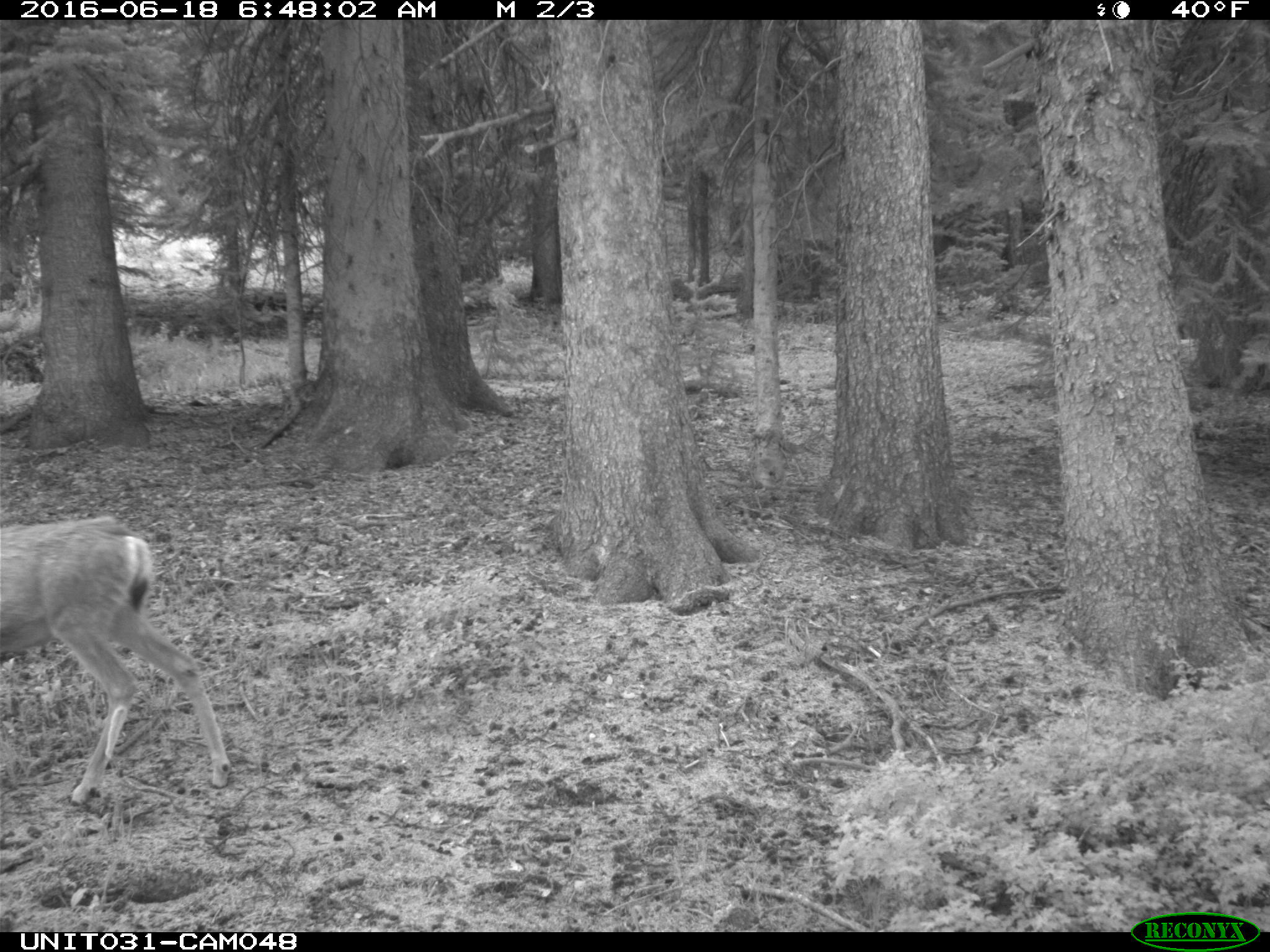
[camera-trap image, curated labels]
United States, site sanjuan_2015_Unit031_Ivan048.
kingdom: Animalia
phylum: Chordata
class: Mammalia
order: Artiodactyla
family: Cervidae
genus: Odocoileus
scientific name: Odocoileus hemionus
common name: mule deer